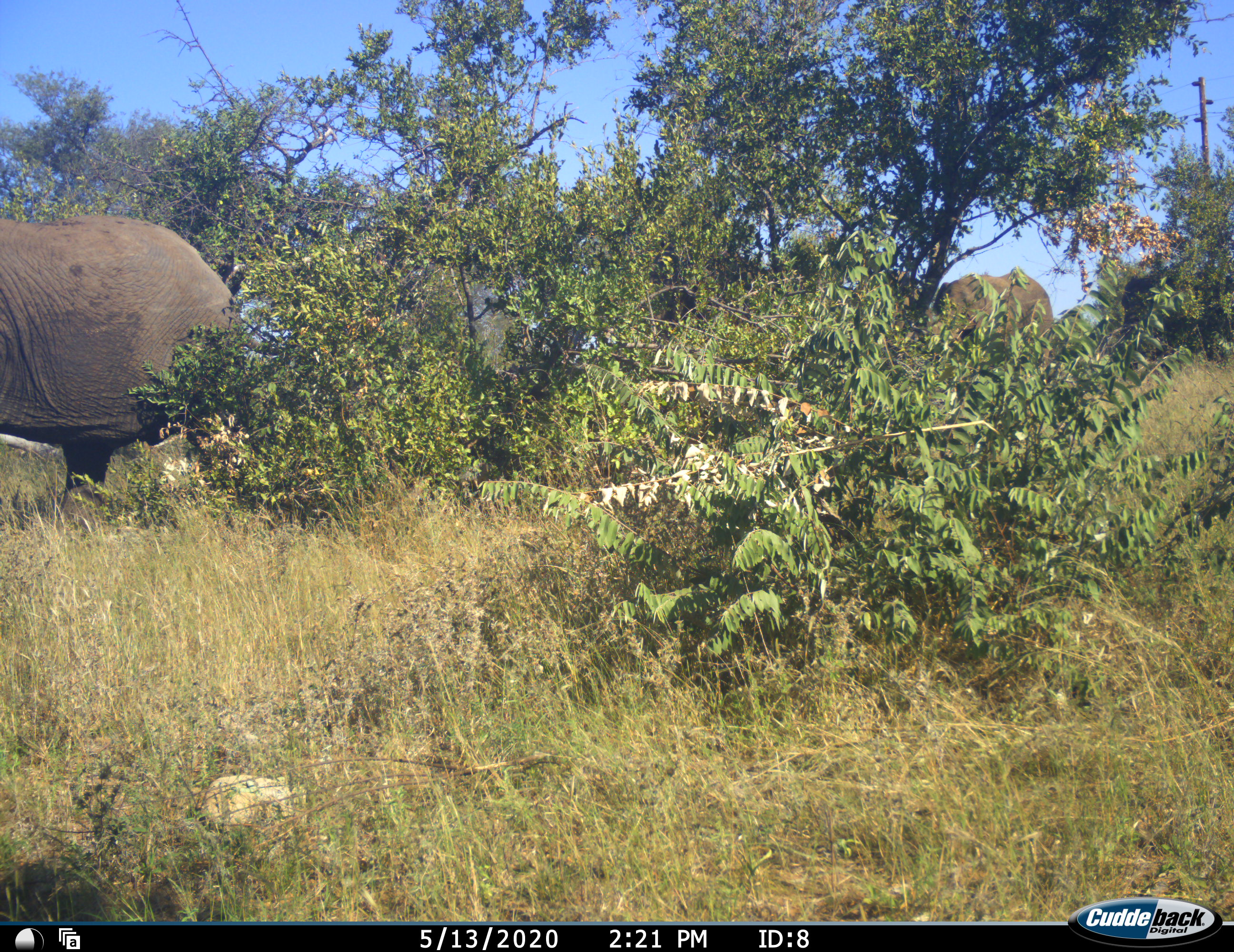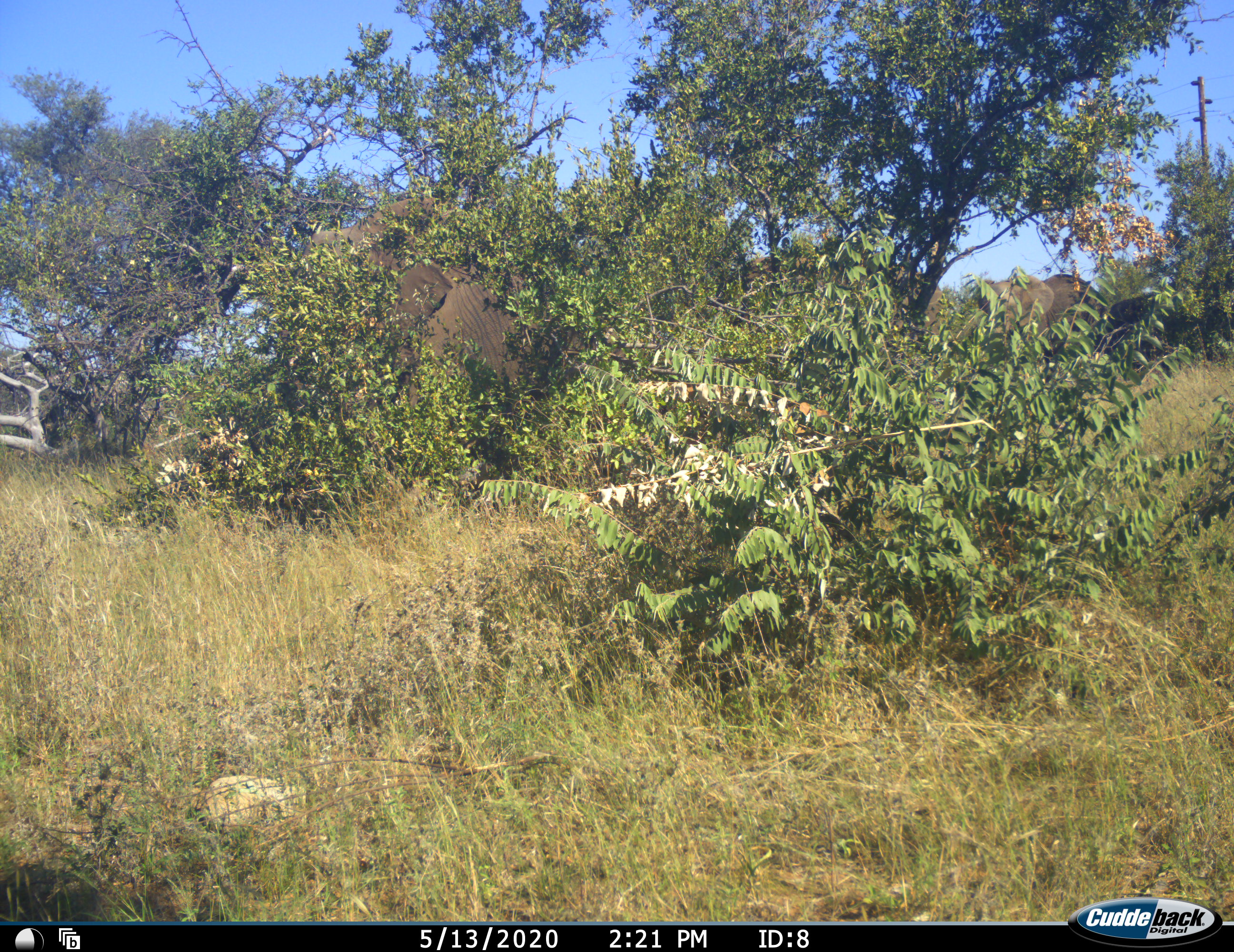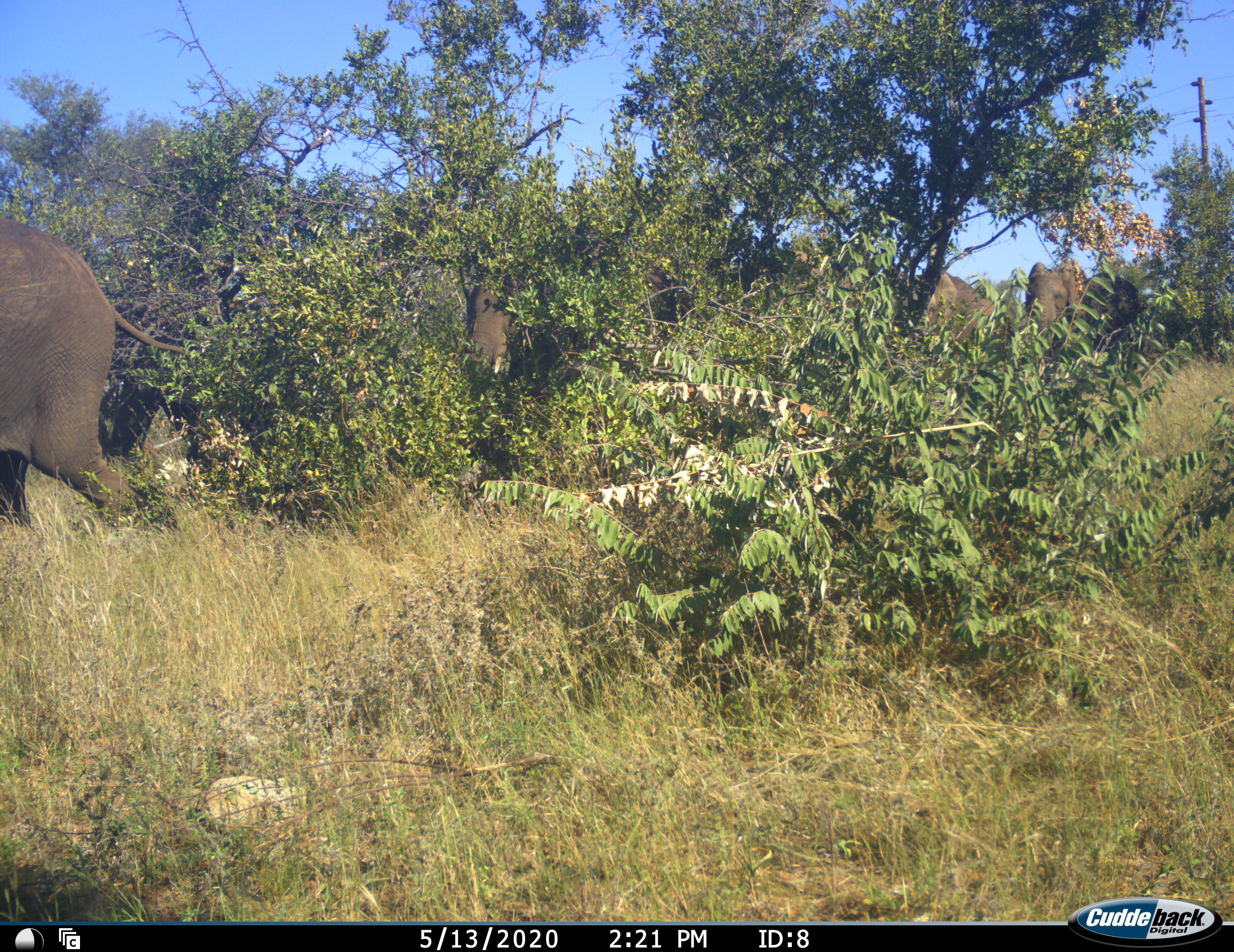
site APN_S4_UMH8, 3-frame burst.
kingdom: Animalia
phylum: Chordata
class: Mammalia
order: Proboscidea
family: Elephantidae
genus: Loxodonta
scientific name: Loxodonta africana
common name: african bush elephant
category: elephant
Elephant (african bush elephant) (Loxodonta africana), count 5. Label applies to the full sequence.